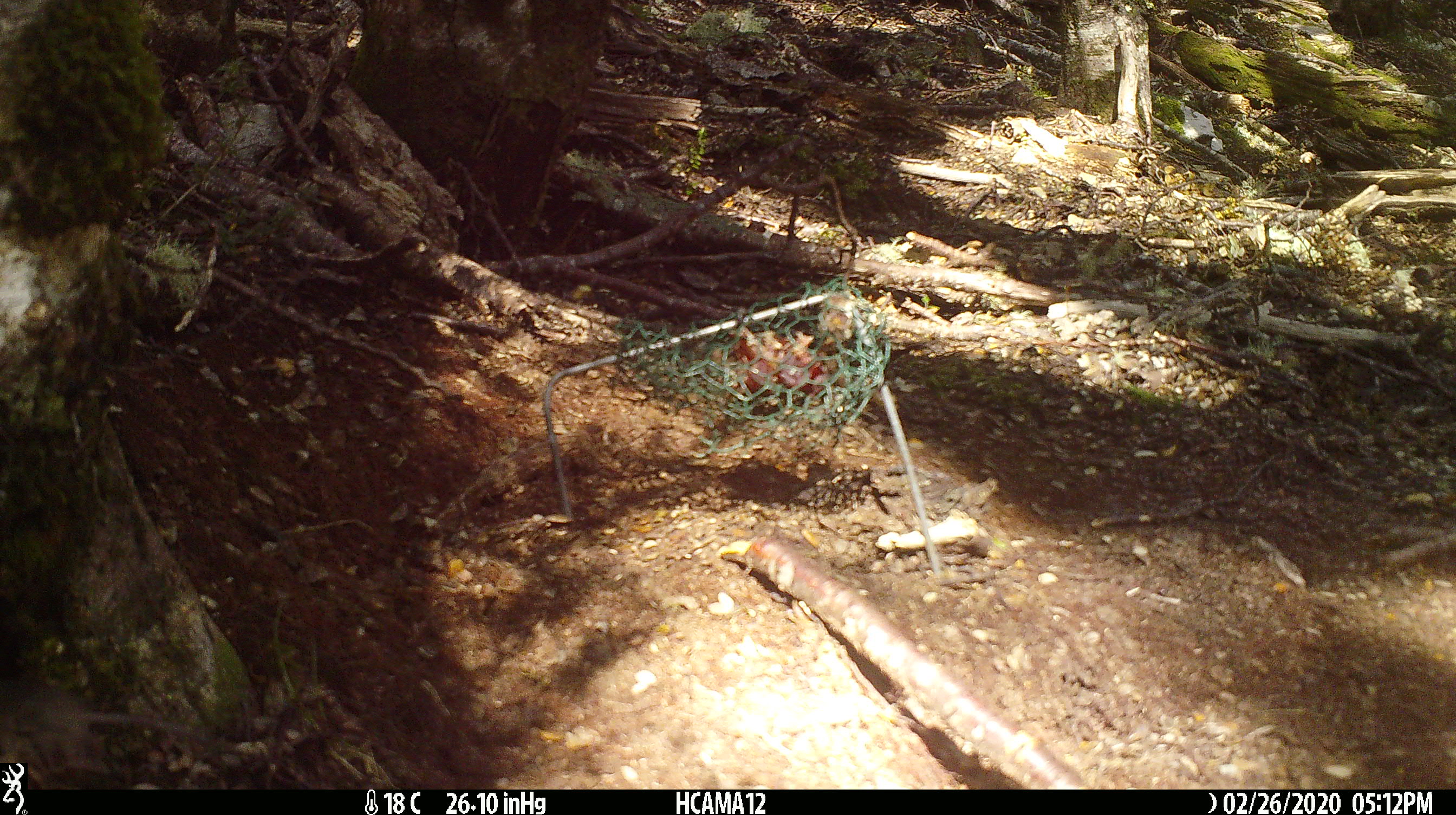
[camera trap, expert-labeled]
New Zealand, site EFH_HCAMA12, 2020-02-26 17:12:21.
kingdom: Animalia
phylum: Chordata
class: Mammalia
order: Rodentia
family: Muridae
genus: Mus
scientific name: Mus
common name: mouse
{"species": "mouse (Mus)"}